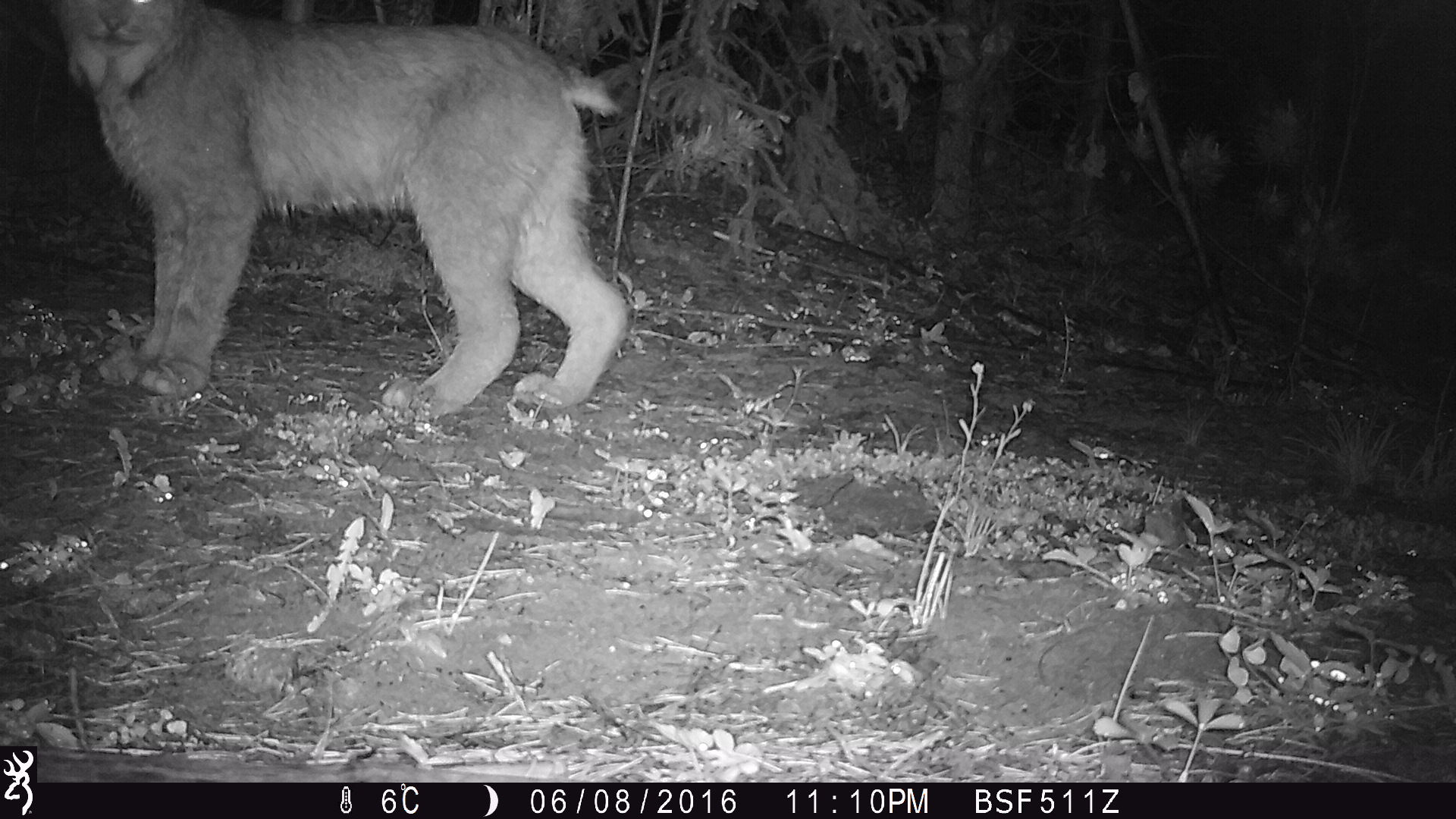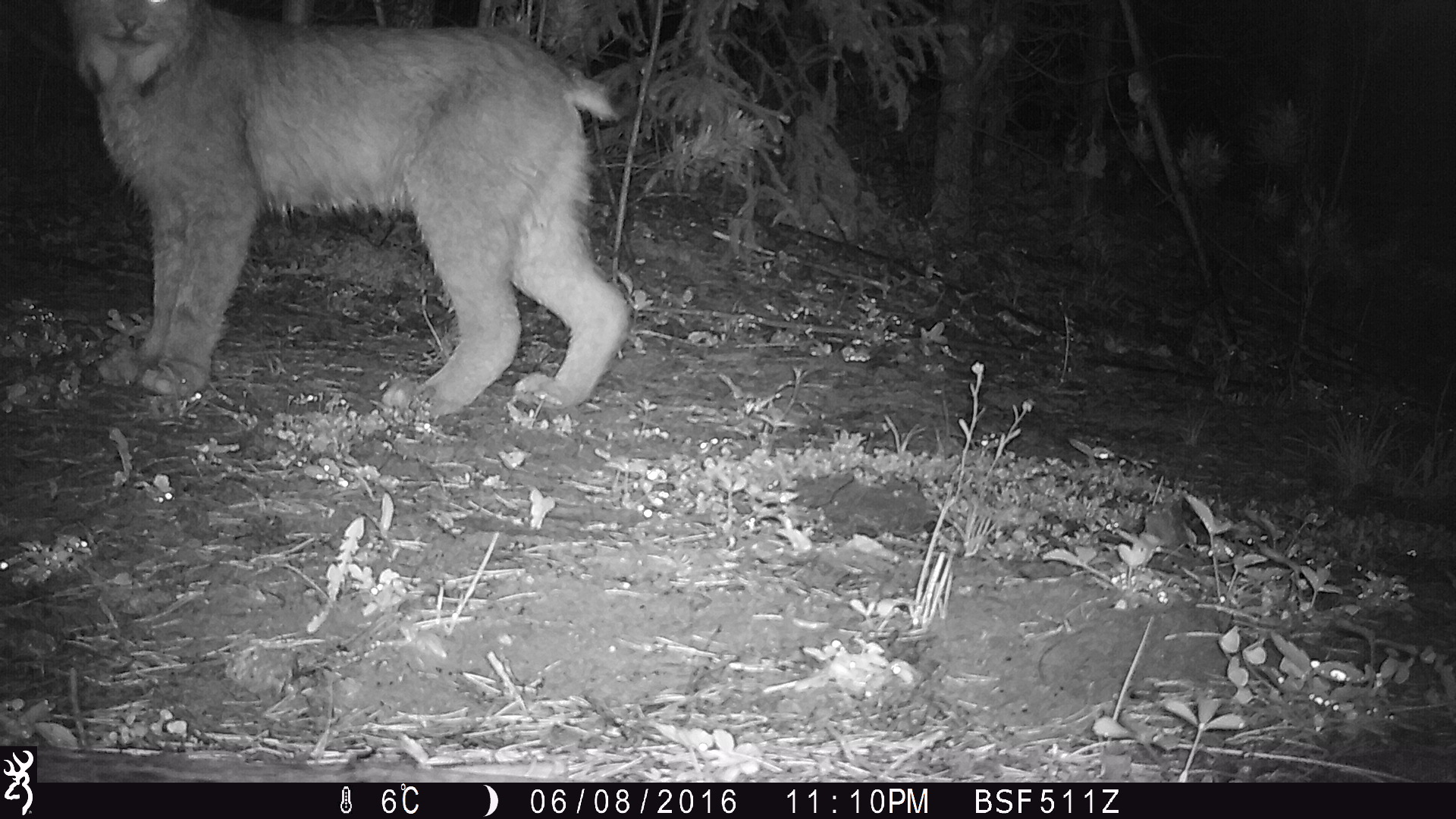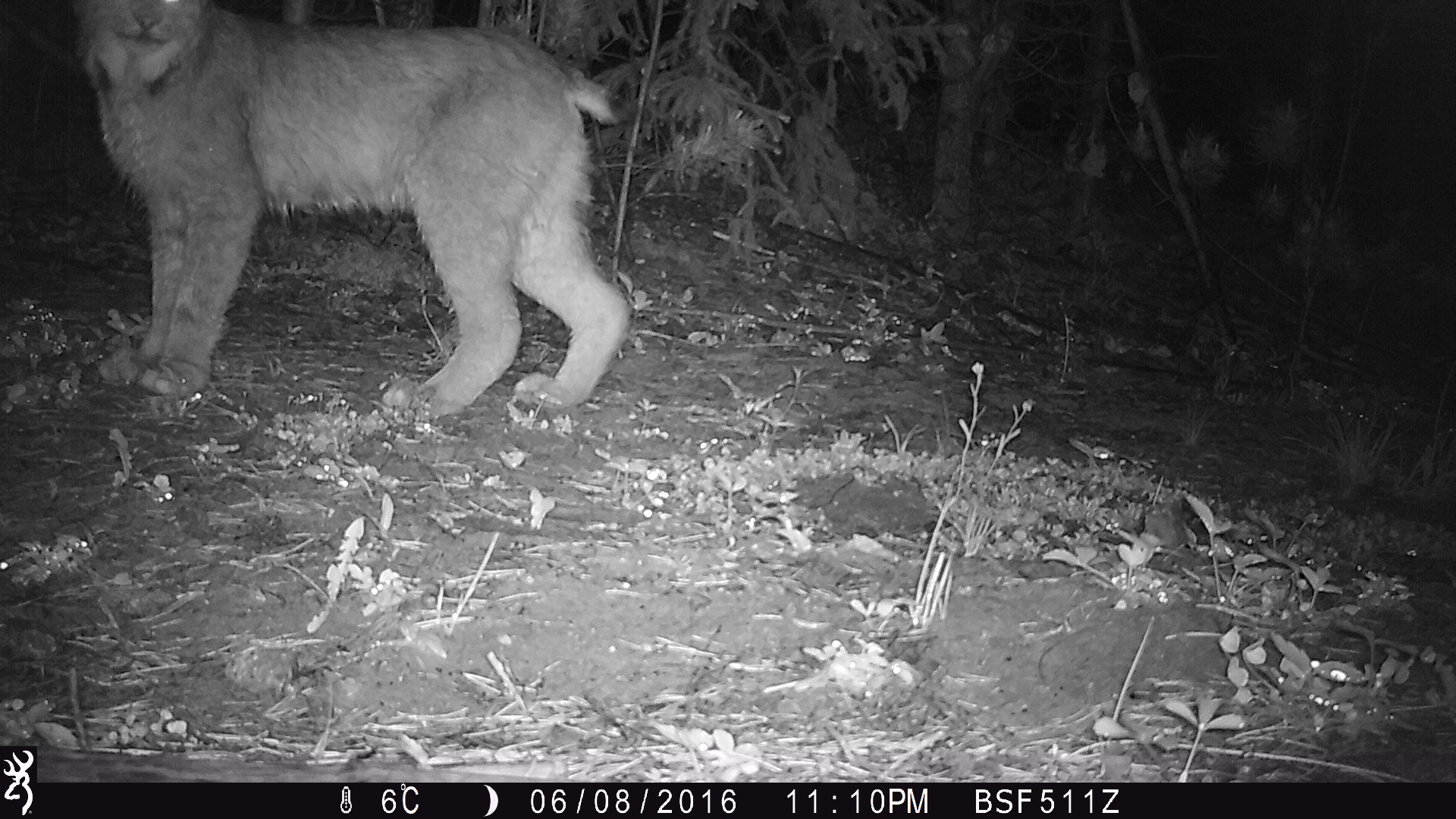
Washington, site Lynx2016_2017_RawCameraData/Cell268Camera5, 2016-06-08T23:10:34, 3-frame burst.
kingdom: Animalia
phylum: Chordata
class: Mammalia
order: Carnivora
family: Felidae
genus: Lynx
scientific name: Lynx canadensis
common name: canada lynx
Lynx canadensis (canada lynx). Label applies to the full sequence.